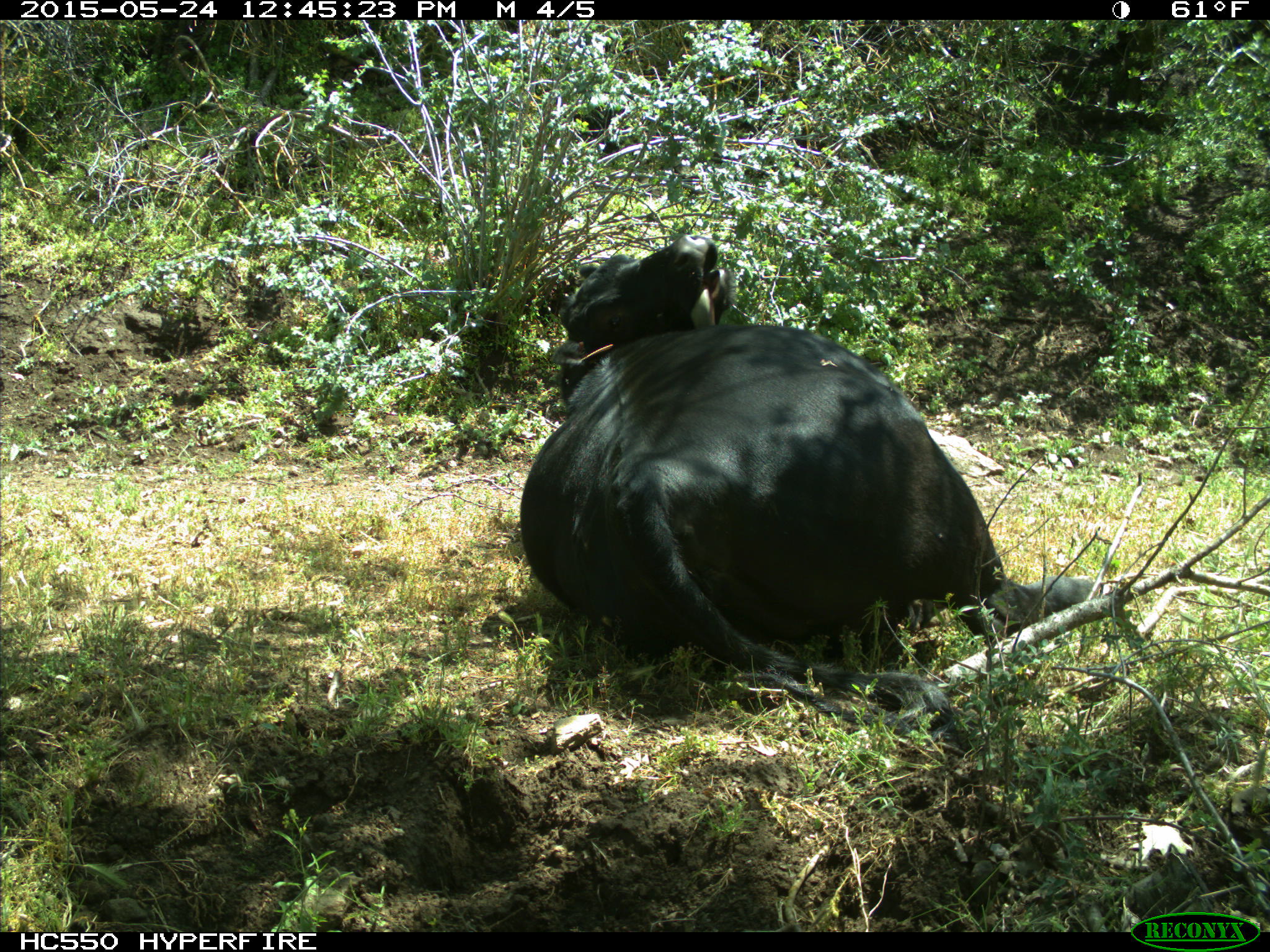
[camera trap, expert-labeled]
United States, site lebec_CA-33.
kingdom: Animalia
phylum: Chordata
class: Mammalia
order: Artiodactyla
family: Bovidae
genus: Bos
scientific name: Bos taurus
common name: domestic cow